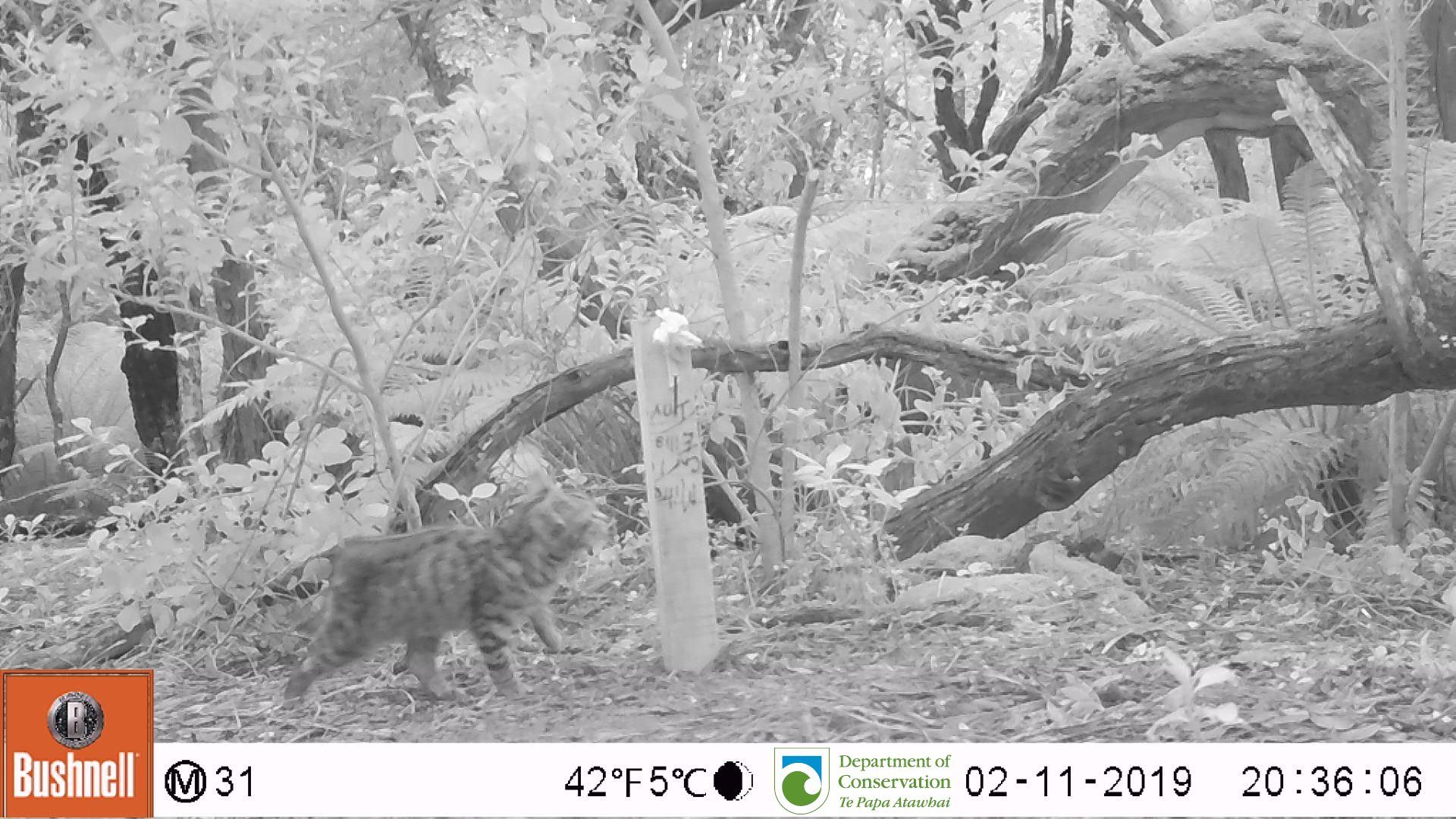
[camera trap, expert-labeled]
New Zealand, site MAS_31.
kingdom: Animalia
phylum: Chordata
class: Mammalia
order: Carnivora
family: Felidae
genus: Felis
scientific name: Felis catus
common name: domestic cat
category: cat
Cat (domestic cat) (Felis catus).